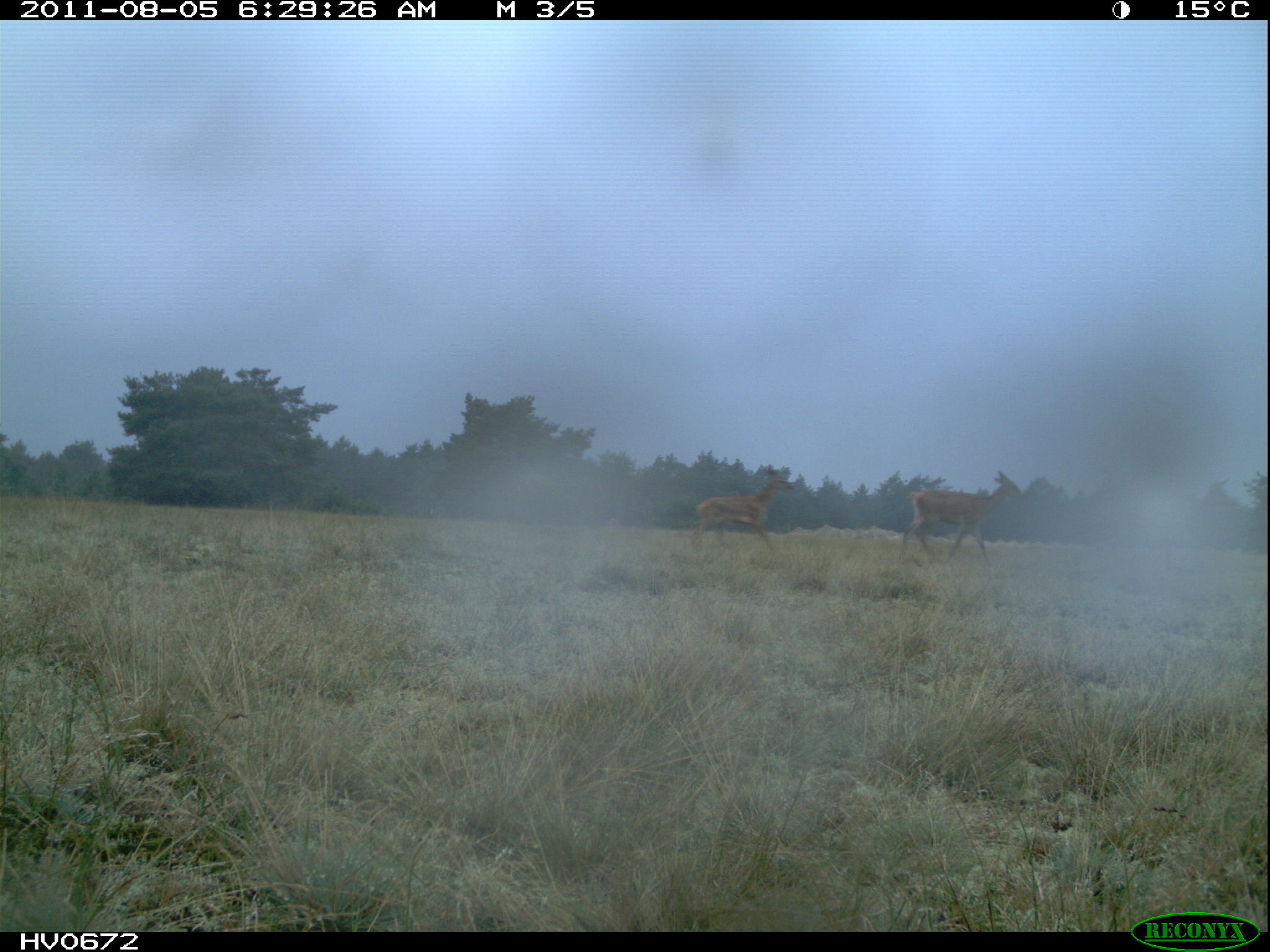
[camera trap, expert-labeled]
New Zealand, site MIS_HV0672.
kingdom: Animalia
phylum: Chordata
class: Mammalia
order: Artiodactyla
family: Cervidae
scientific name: Cervidae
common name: deer